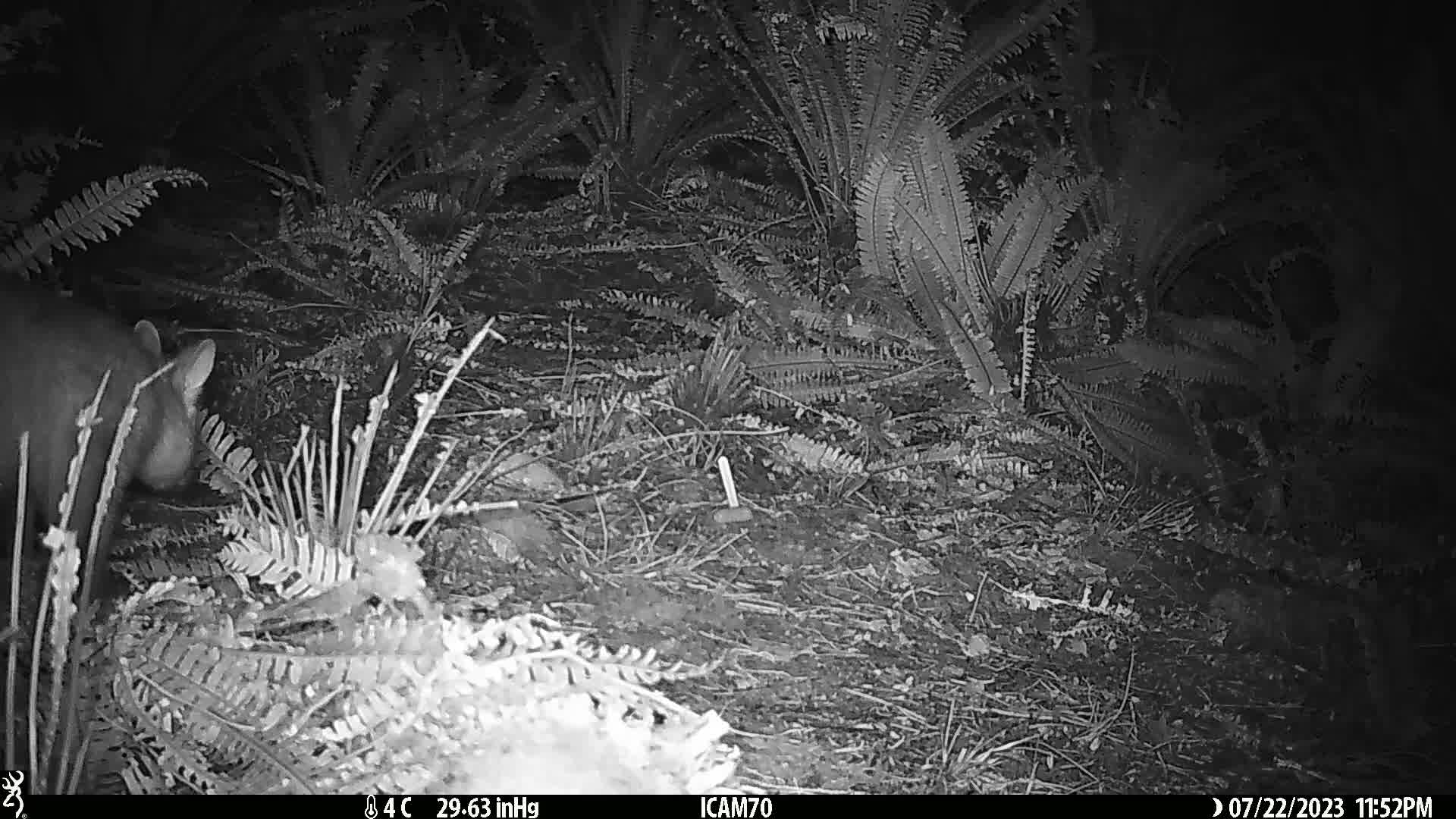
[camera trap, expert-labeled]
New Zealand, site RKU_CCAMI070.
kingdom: Animalia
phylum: Chordata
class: Mammalia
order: Diprotodontia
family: Phalangeridae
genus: Trichosurus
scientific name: Trichosurus vulpecula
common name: common brushtail possum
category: possum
Possum (common brushtail possum) (Trichosurus vulpecula).